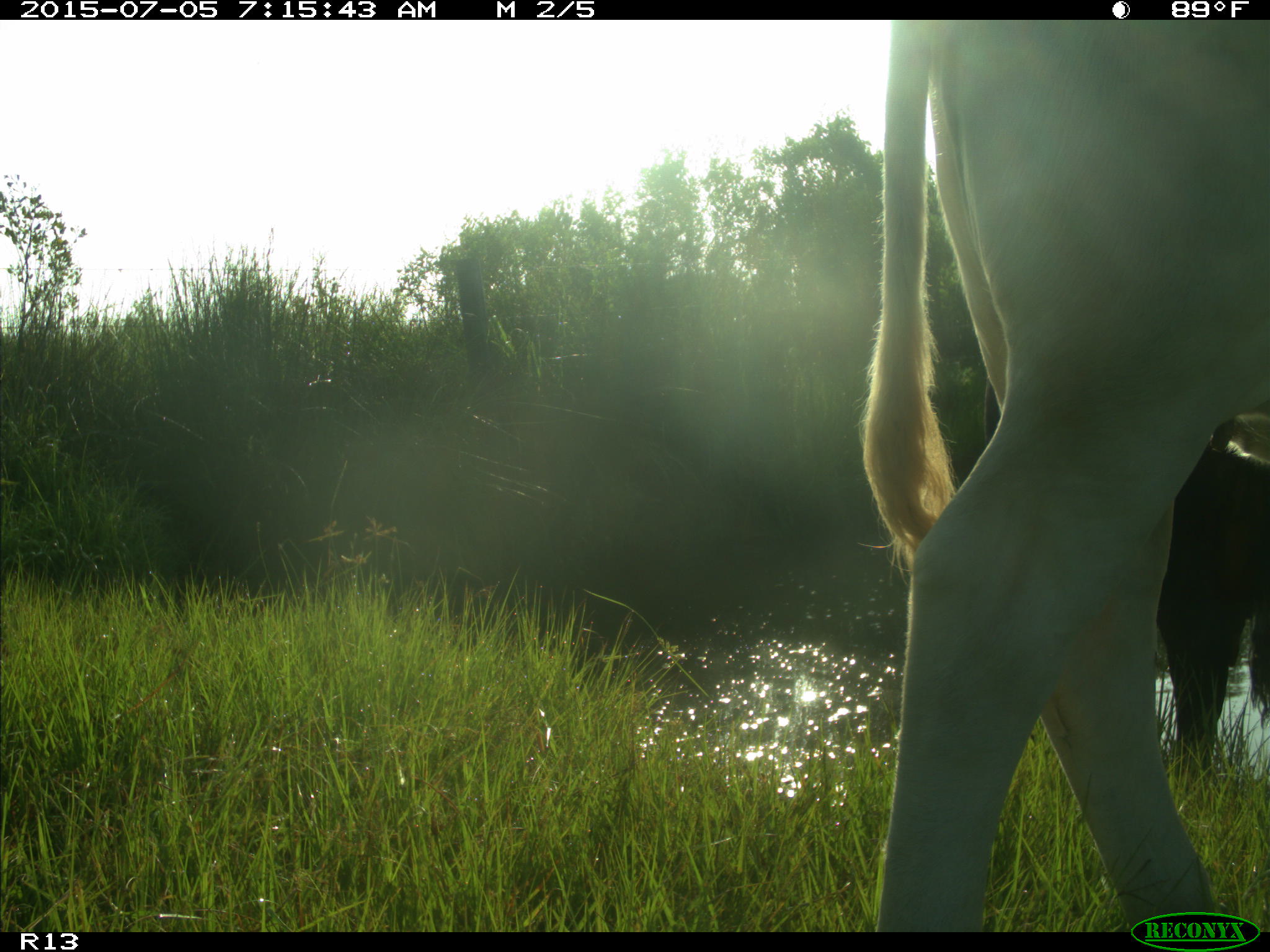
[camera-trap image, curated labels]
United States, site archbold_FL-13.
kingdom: Animalia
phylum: Chordata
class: Mammalia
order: Artiodactyla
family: Bovidae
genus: Bos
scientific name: Bos taurus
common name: domestic cow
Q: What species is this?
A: Bos taurus (domestic cow).